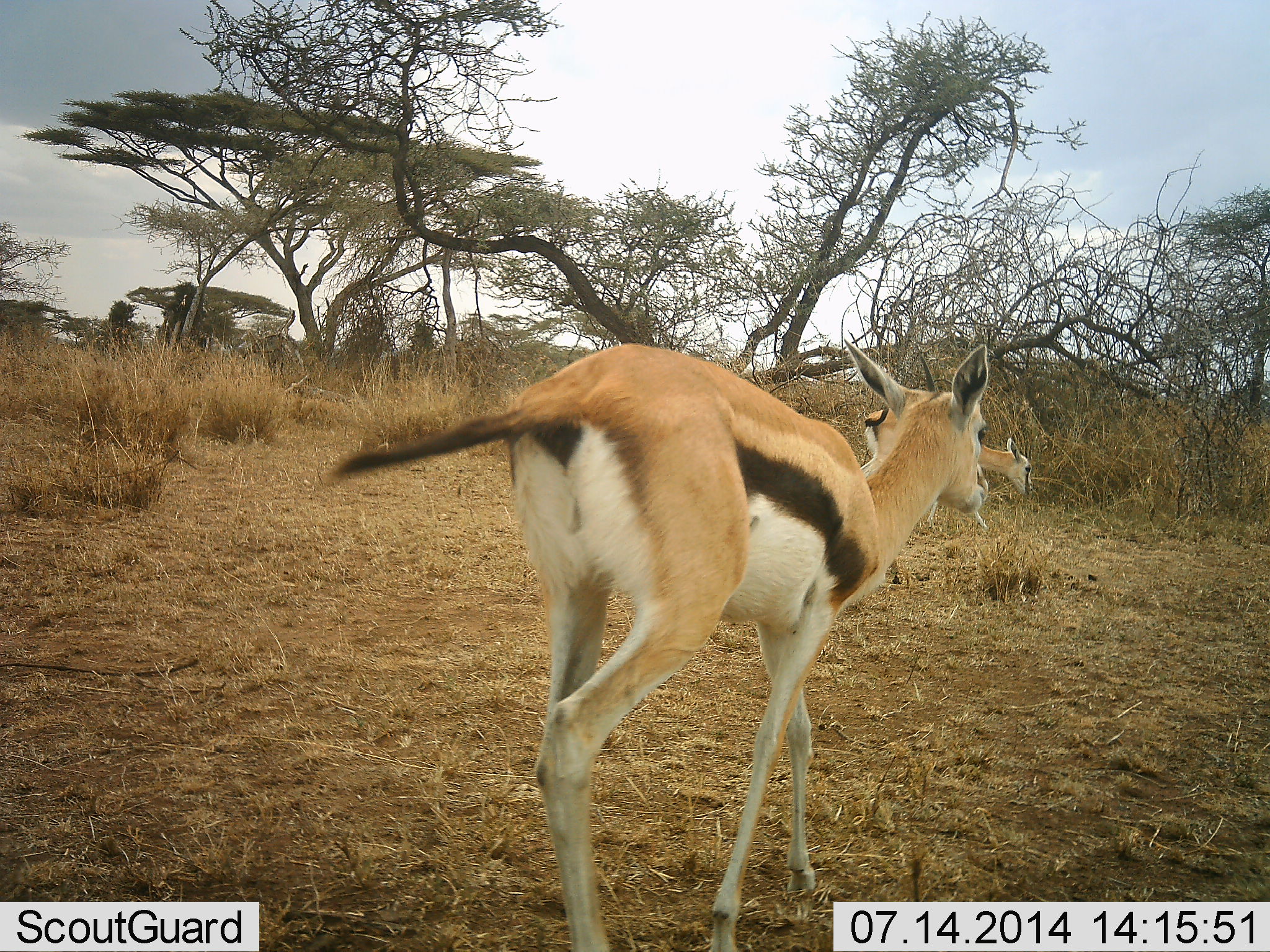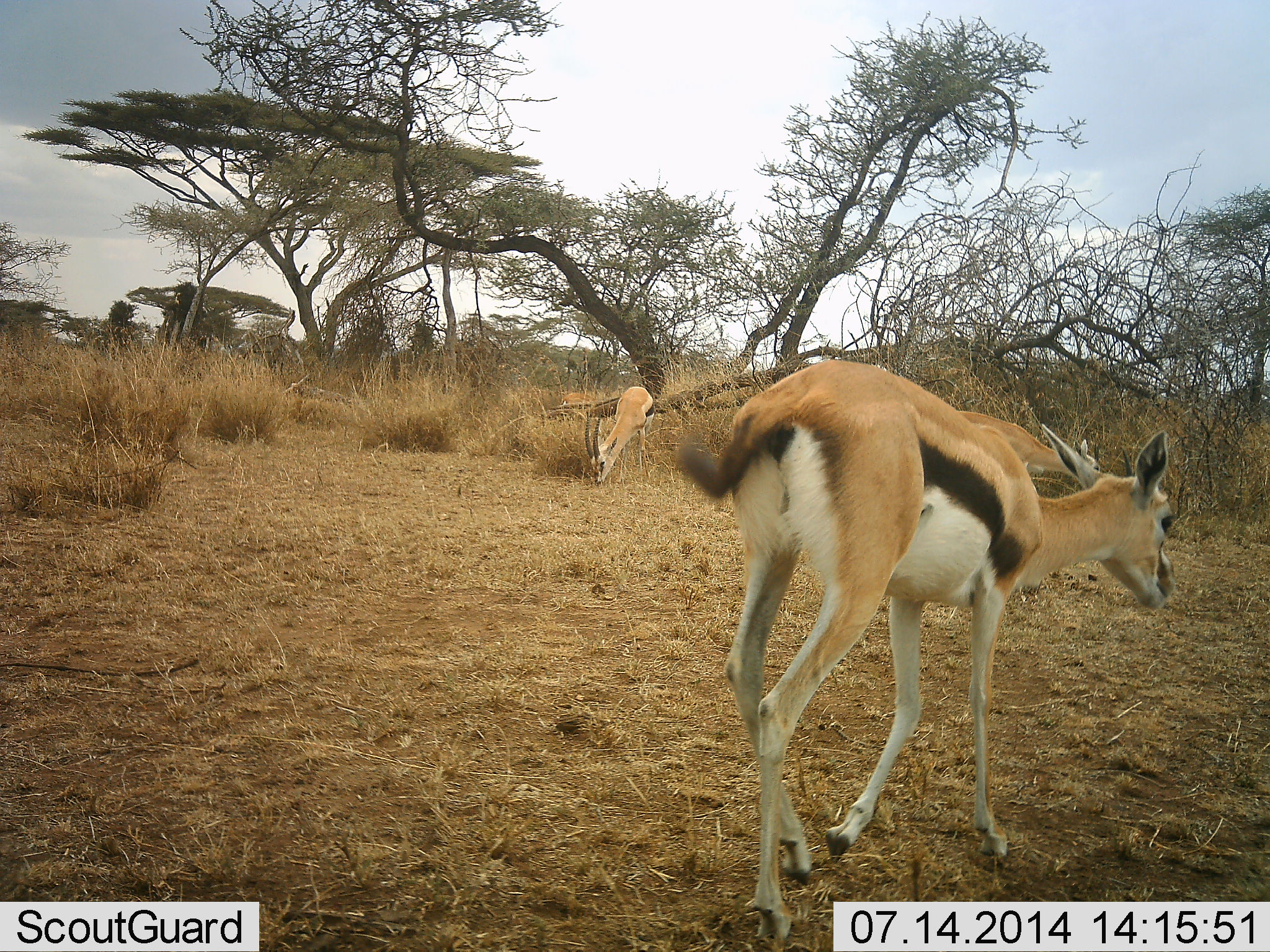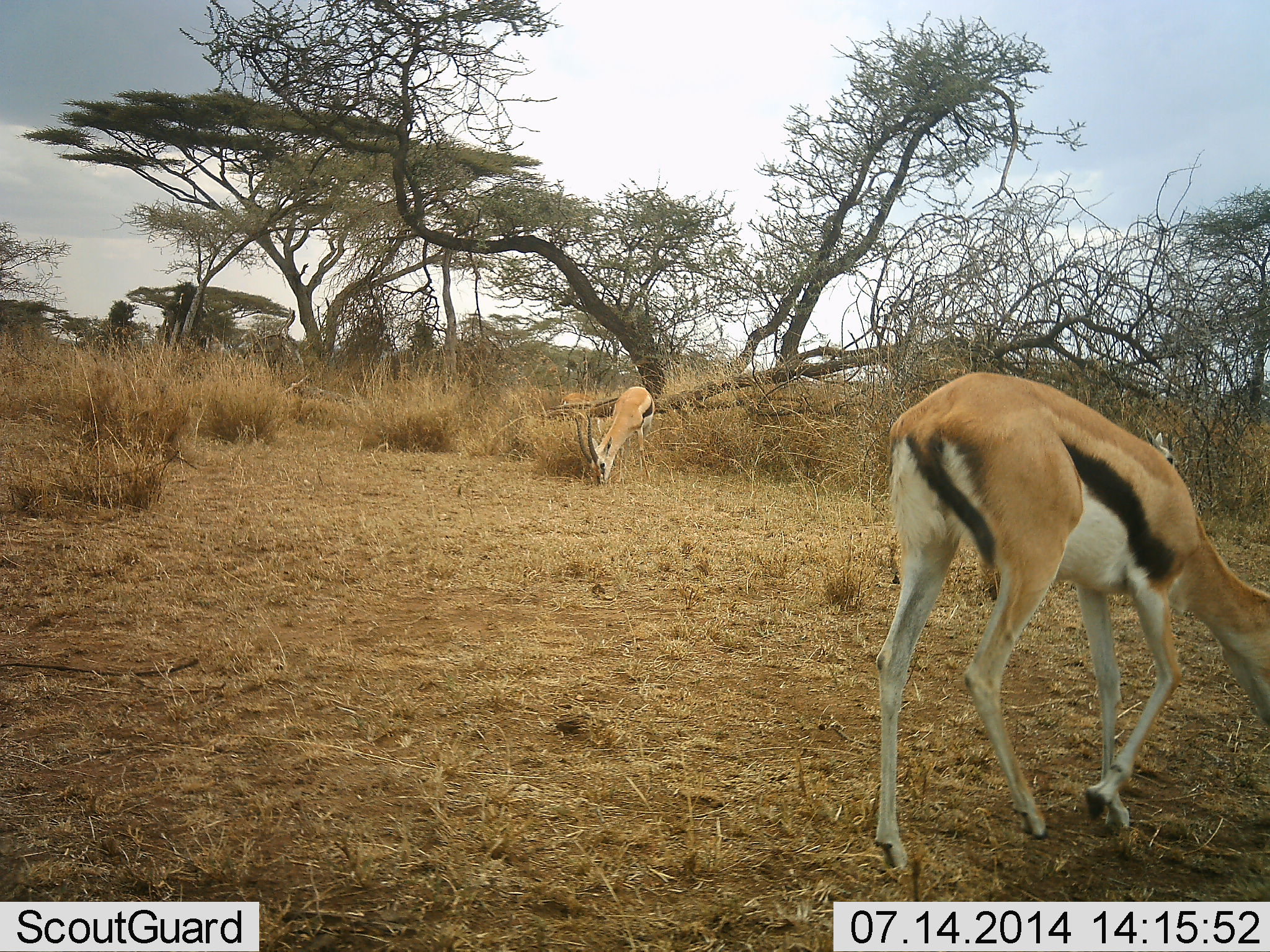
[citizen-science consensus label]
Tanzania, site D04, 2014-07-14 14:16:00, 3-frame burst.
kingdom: Animalia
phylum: Chordata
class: Mammalia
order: Artiodactyla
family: Bovidae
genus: Eudorcas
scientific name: Eudorcas thomsonii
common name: thomson's gazelle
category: gazellethomsons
Gazellethomsons (thomson's gazelle) (Eudorcas thomsonii), count 3. Behavior (volunteer vote fractions): standing 33%, resting 0%, moving 67%, interacting 11%. Young present (vote fraction): 0%. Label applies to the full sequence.